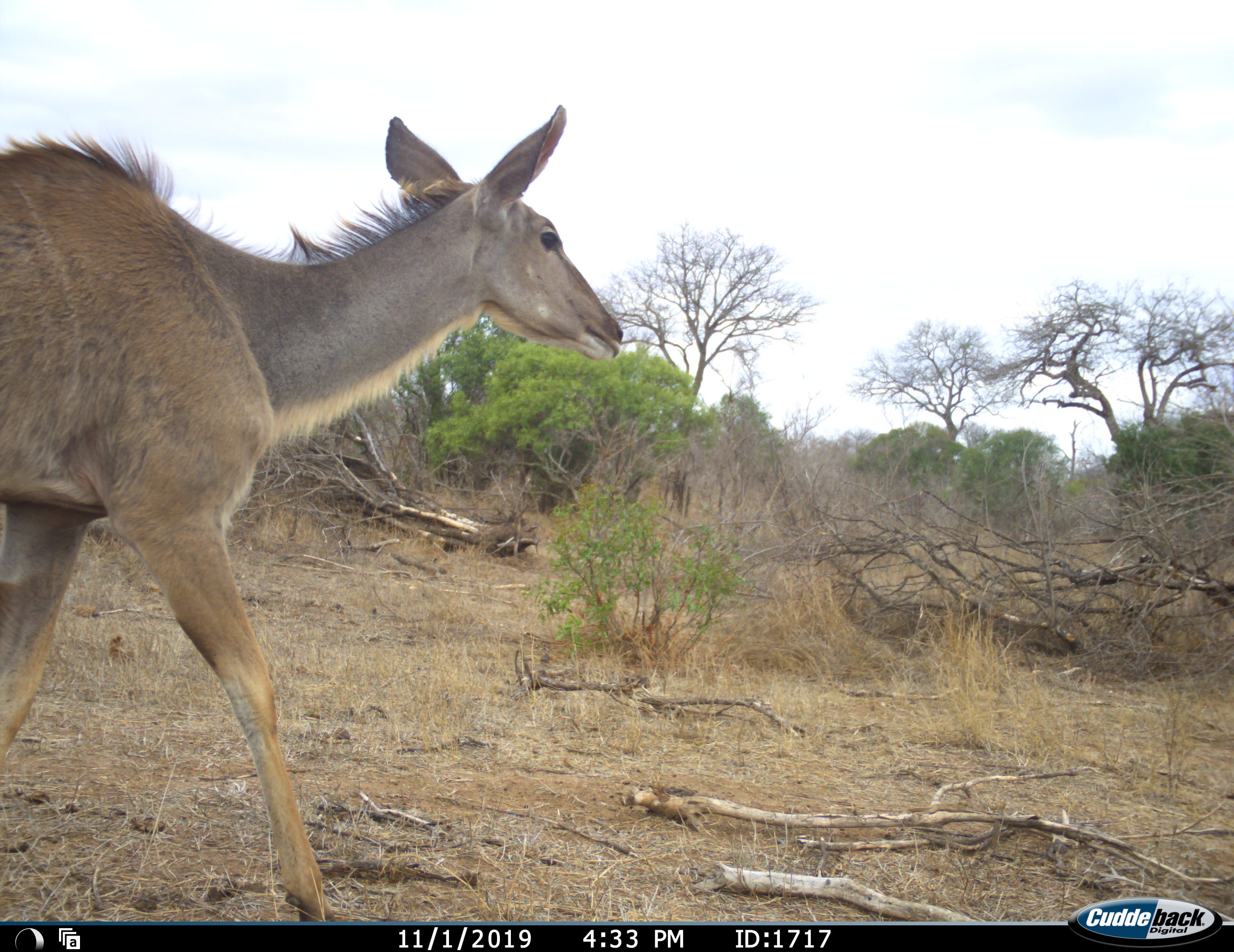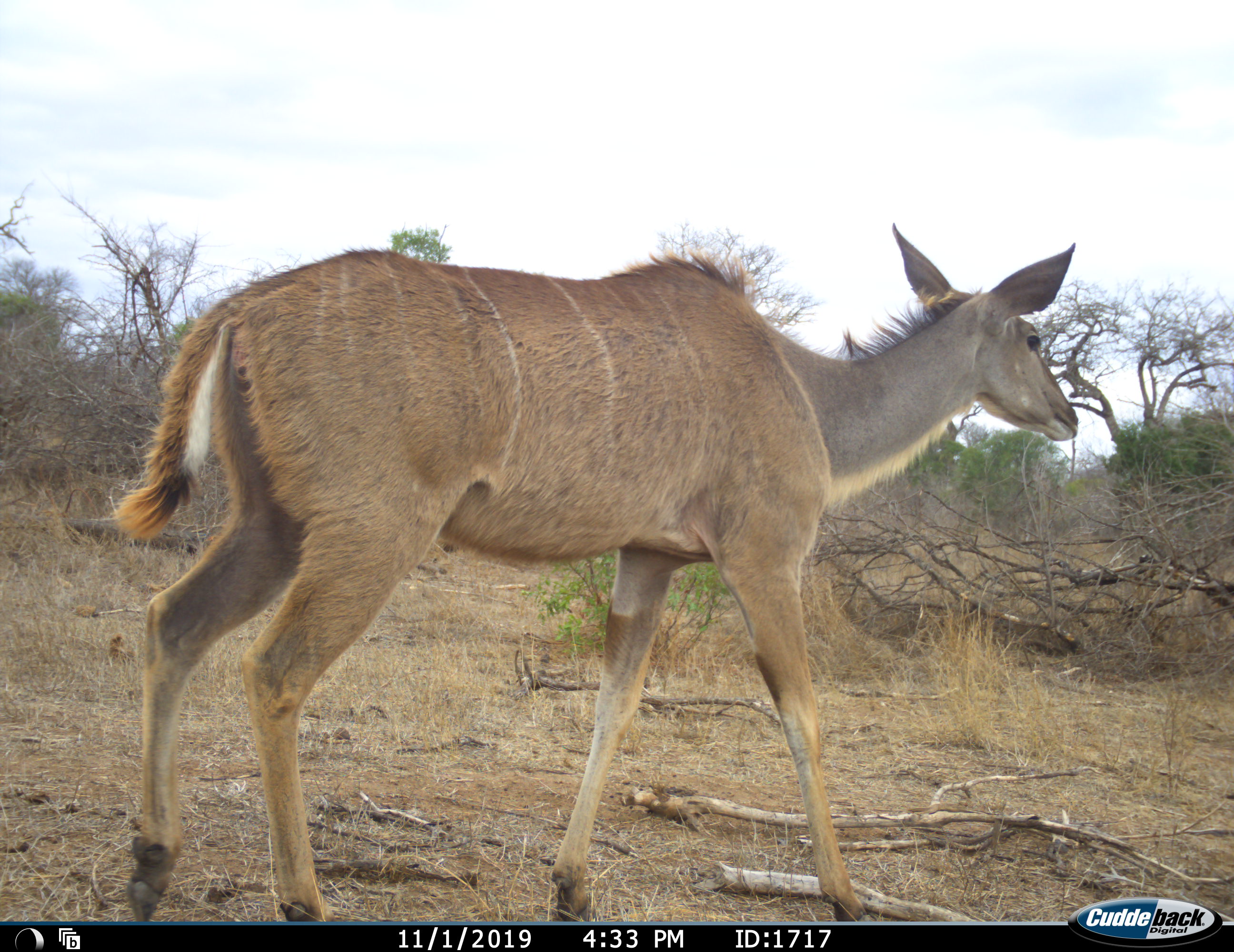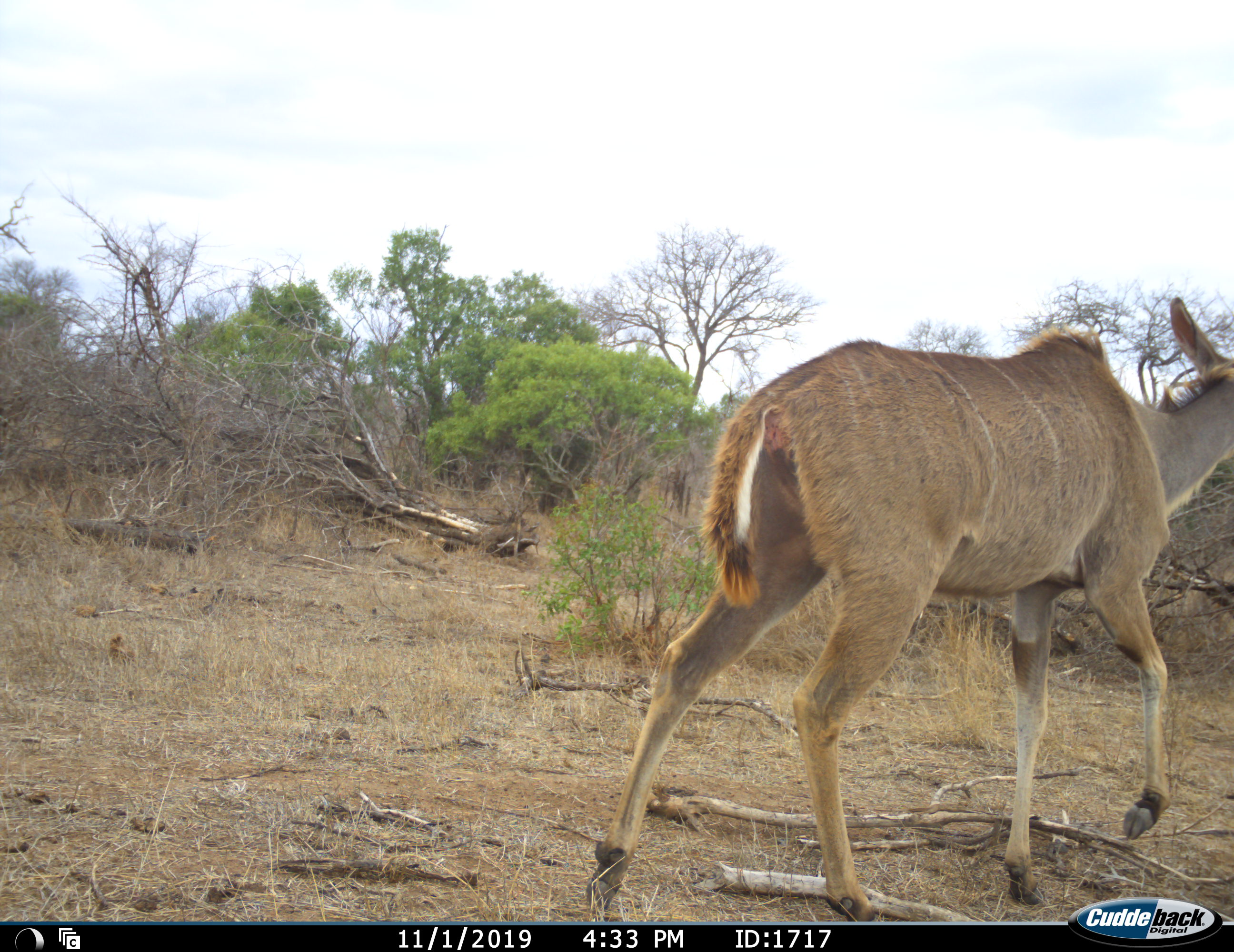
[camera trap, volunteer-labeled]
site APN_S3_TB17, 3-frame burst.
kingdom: Animalia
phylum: Chordata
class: Mammalia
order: Artiodactyla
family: Bovidae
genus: Tragelaphus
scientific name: Tragelaphus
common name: kudu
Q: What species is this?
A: Kudu (Tragelaphus).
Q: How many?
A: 1.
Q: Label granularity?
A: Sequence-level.